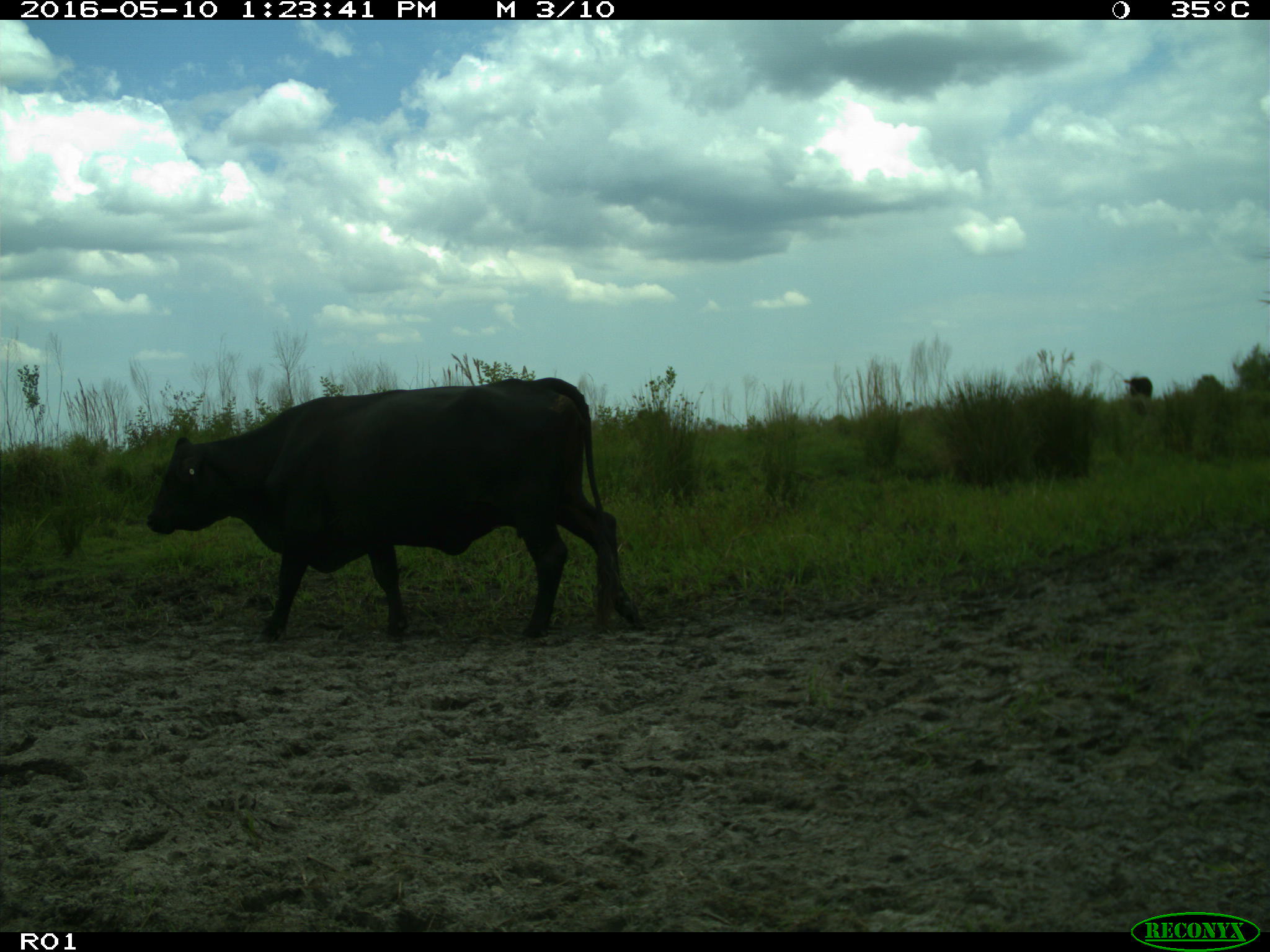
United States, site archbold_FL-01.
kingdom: Animalia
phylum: Chordata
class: Mammalia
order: Artiodactyla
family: Bovidae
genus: Bos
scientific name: Bos taurus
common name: domestic cow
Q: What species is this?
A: Bos taurus (domestic cow).